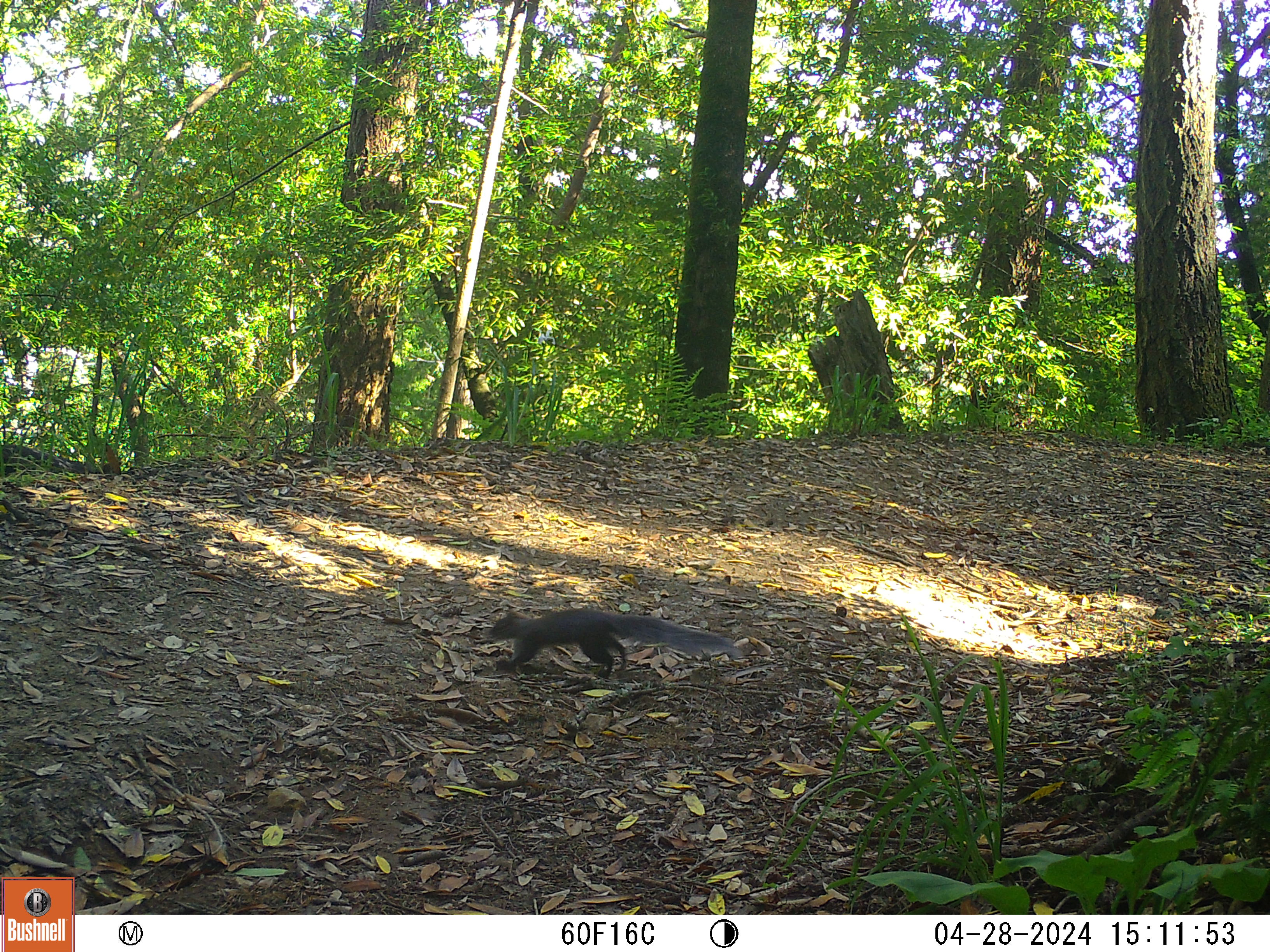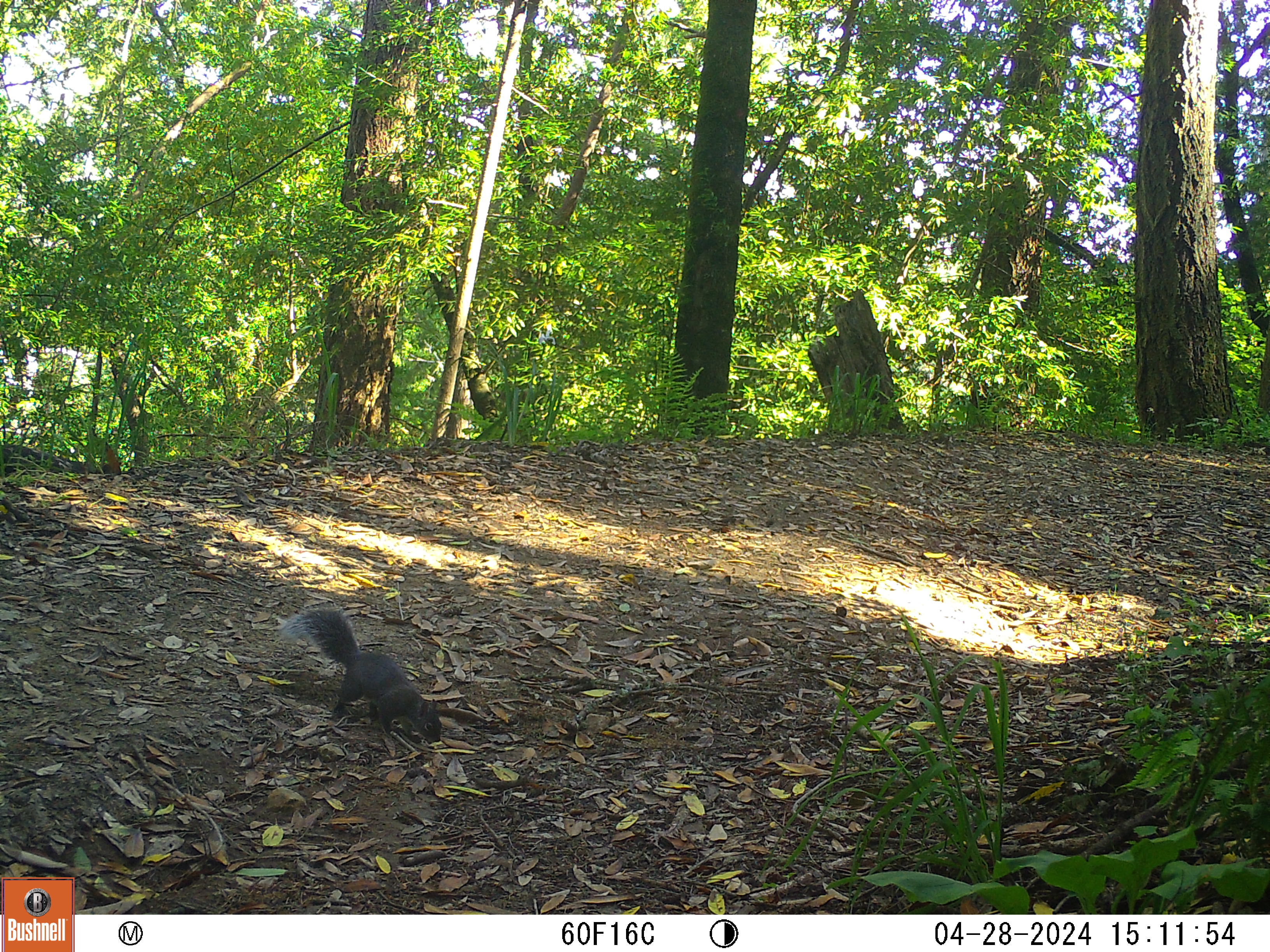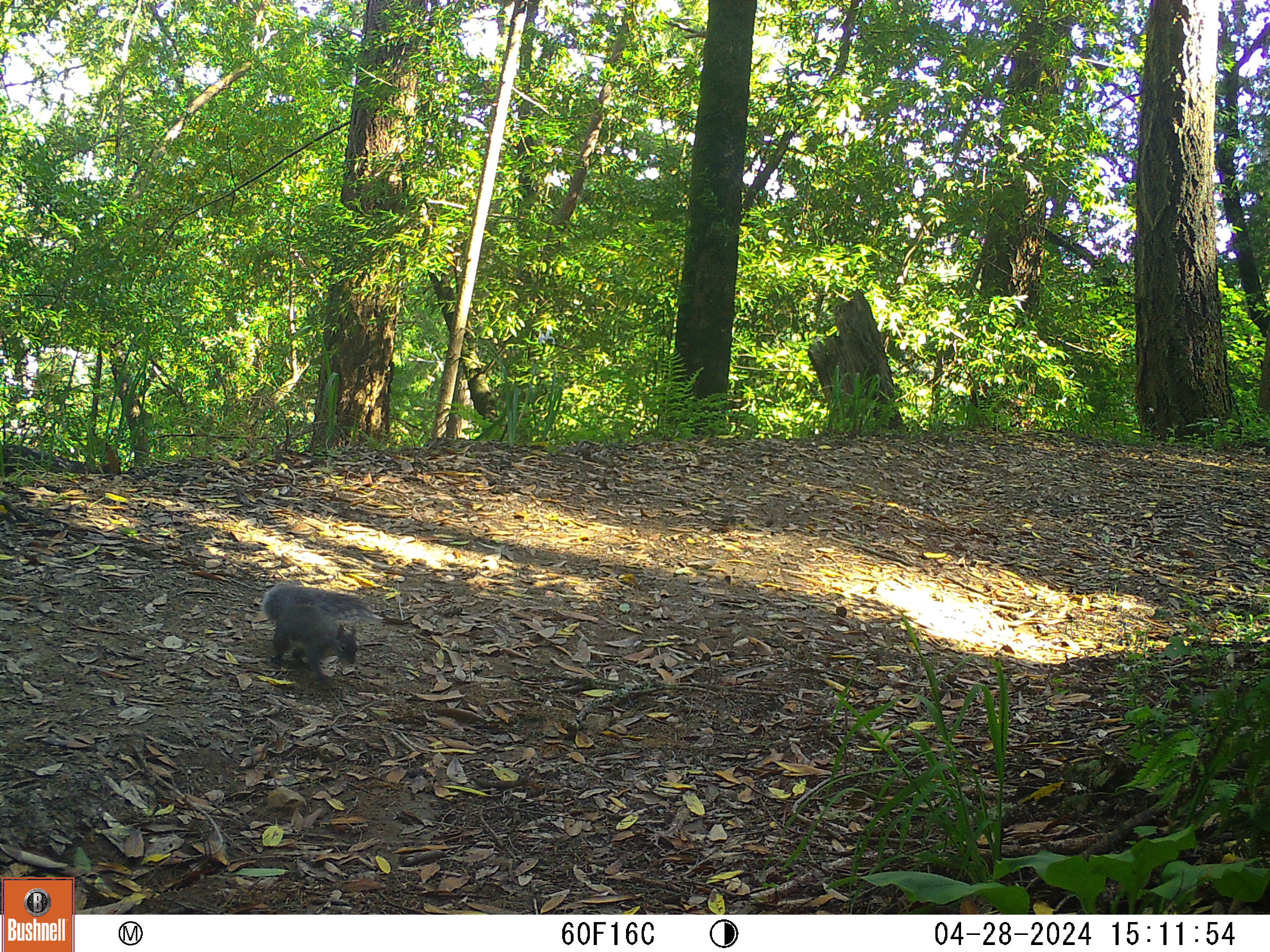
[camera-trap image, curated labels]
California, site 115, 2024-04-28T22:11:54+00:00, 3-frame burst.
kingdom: Animalia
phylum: Chordata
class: Mammalia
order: Rodentia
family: Sciuridae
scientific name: Sciuridae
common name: squirrel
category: unknown squirrel